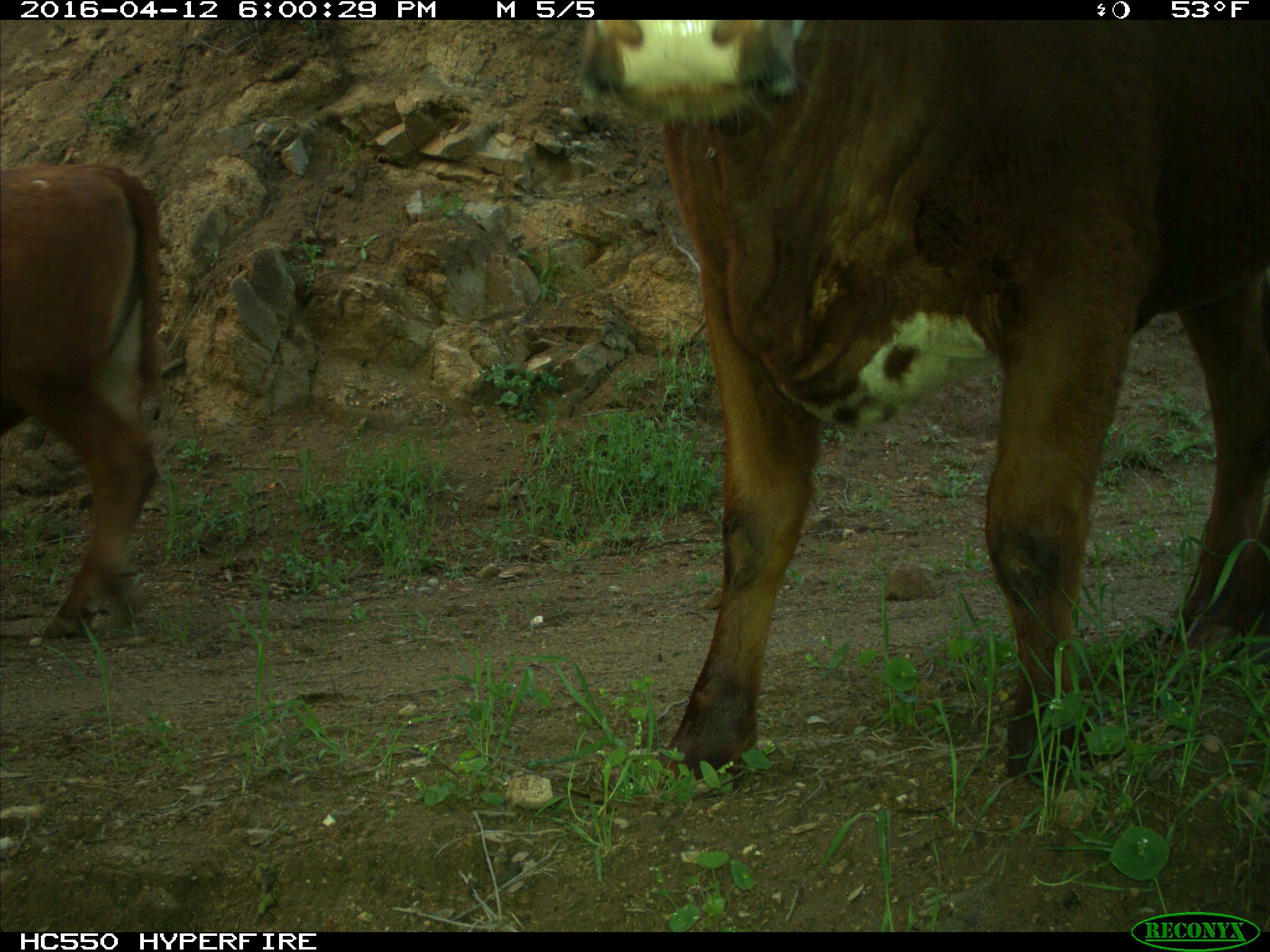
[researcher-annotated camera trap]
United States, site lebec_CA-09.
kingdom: Animalia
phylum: Chordata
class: Mammalia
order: Artiodactyla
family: Bovidae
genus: Bos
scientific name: Bos taurus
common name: domestic cow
Bos taurus (domestic cow).